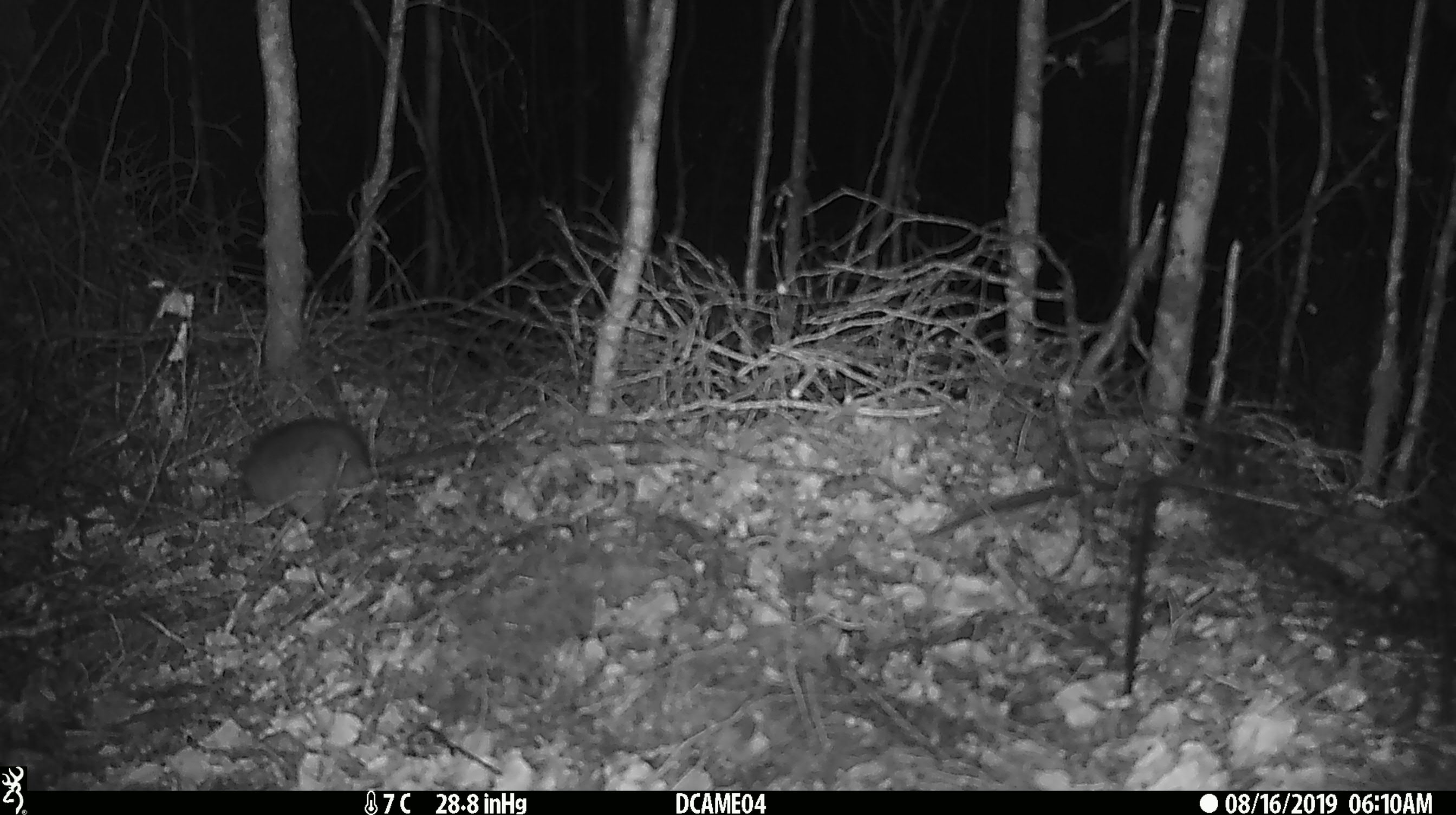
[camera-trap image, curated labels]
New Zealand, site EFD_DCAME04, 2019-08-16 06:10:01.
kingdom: Animalia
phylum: Chordata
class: Mammalia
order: Rodentia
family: Muridae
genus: Rattus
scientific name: Rattus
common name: rat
Rat (Rattus).